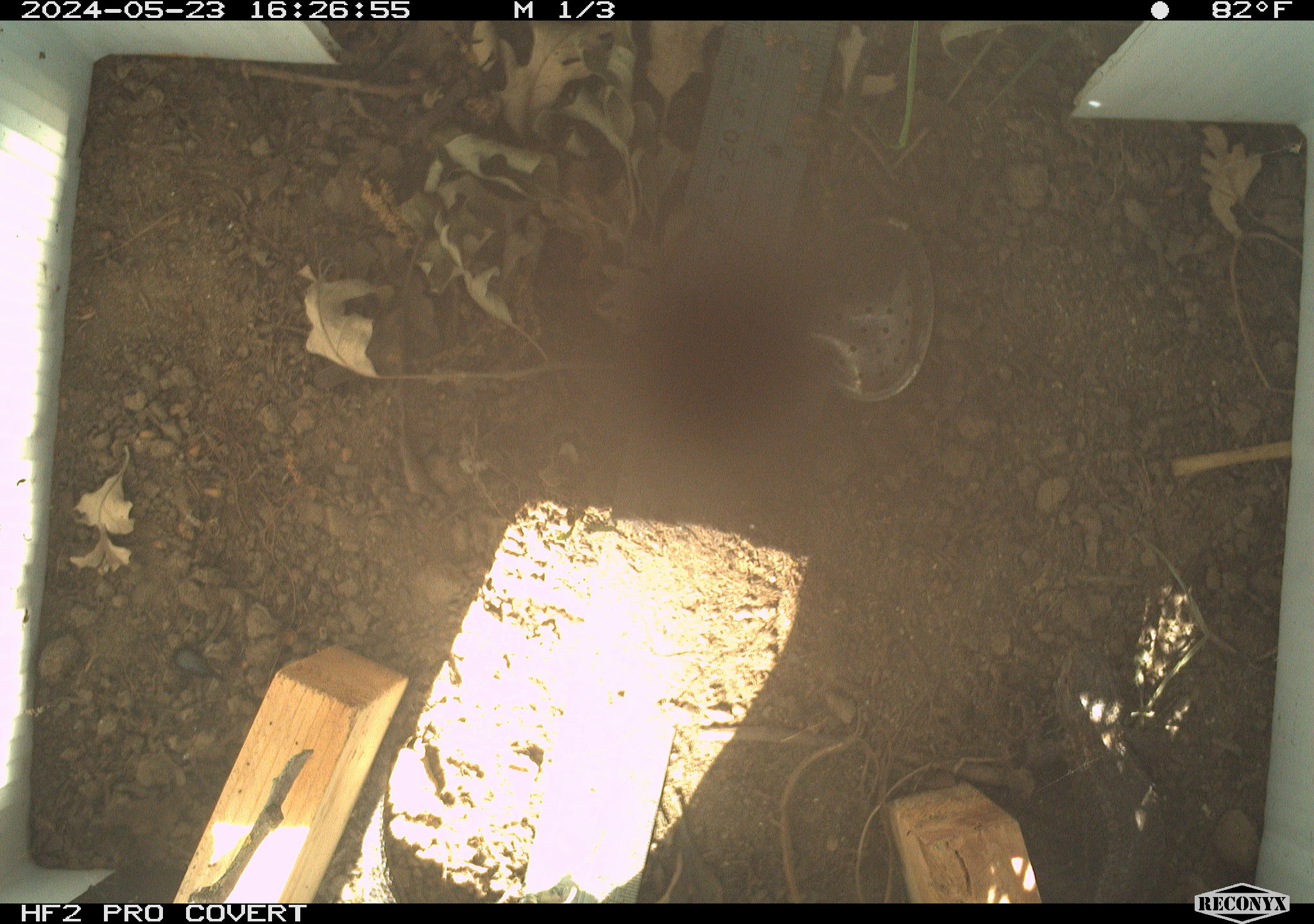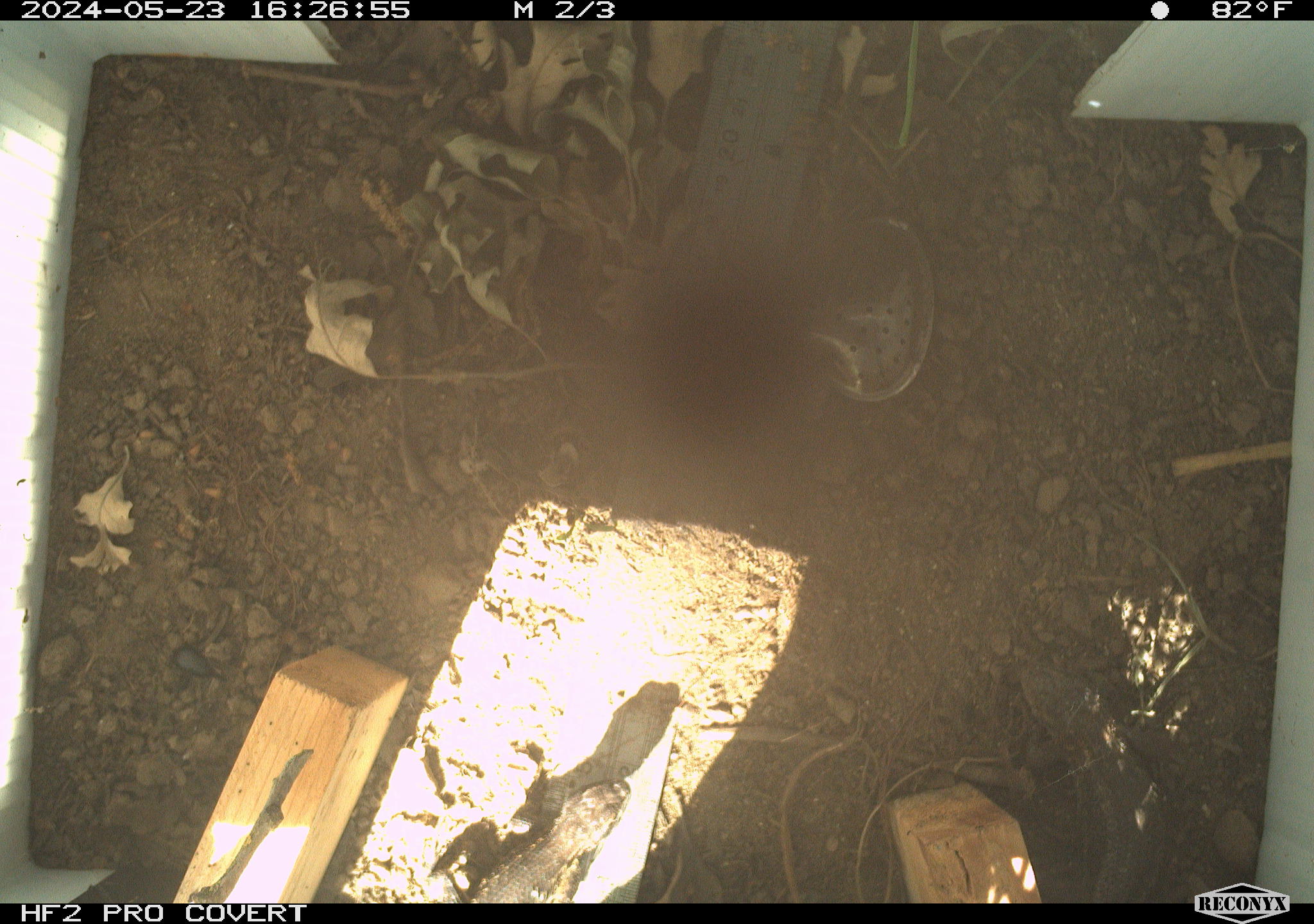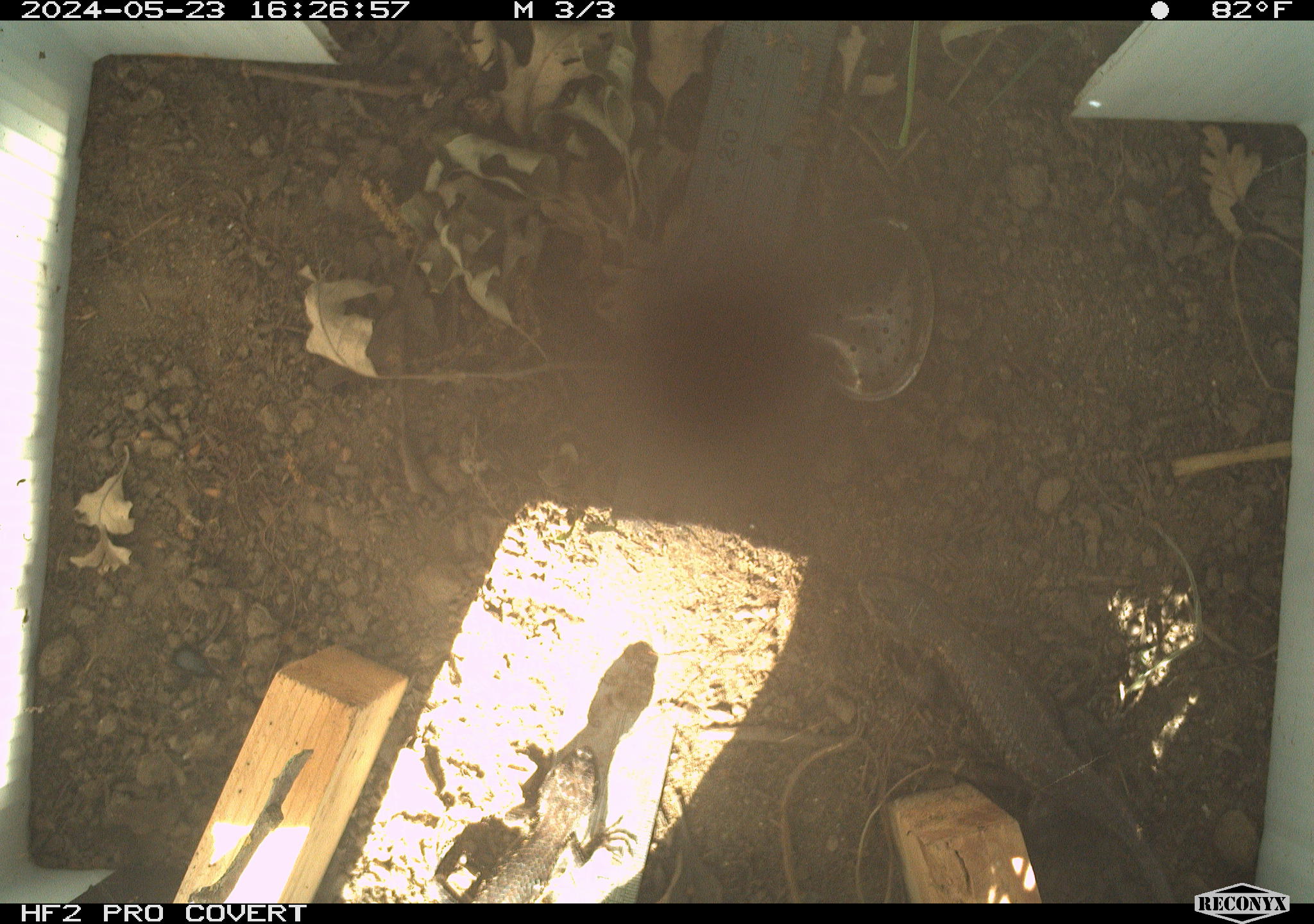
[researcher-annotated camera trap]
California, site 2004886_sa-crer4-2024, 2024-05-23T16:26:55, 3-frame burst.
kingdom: Animalia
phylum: Chordata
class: Reptilia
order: Squamata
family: Phrynosomatidae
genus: Sceloporus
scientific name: Sceloporus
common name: spiny lizards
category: sceloporus species